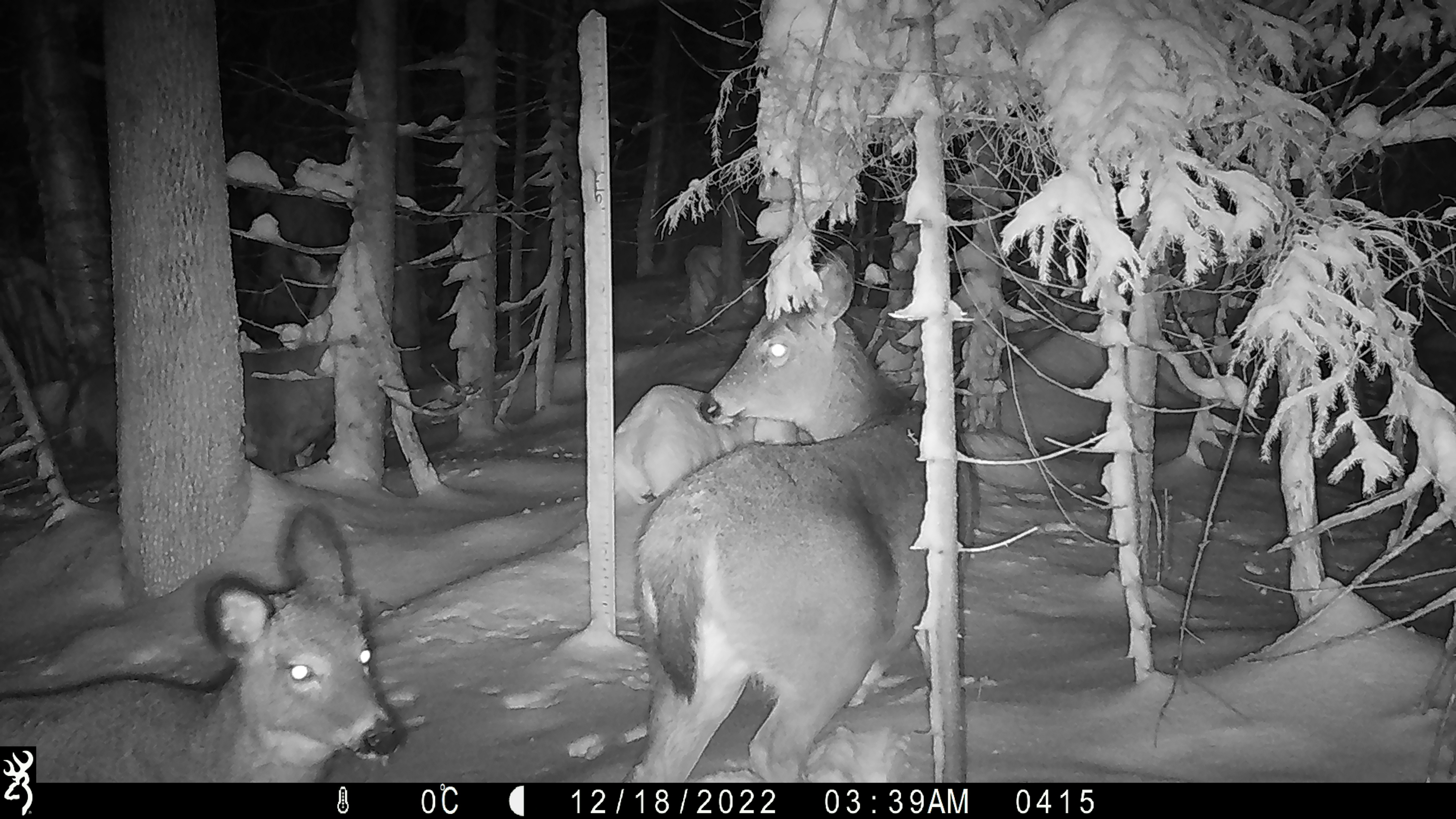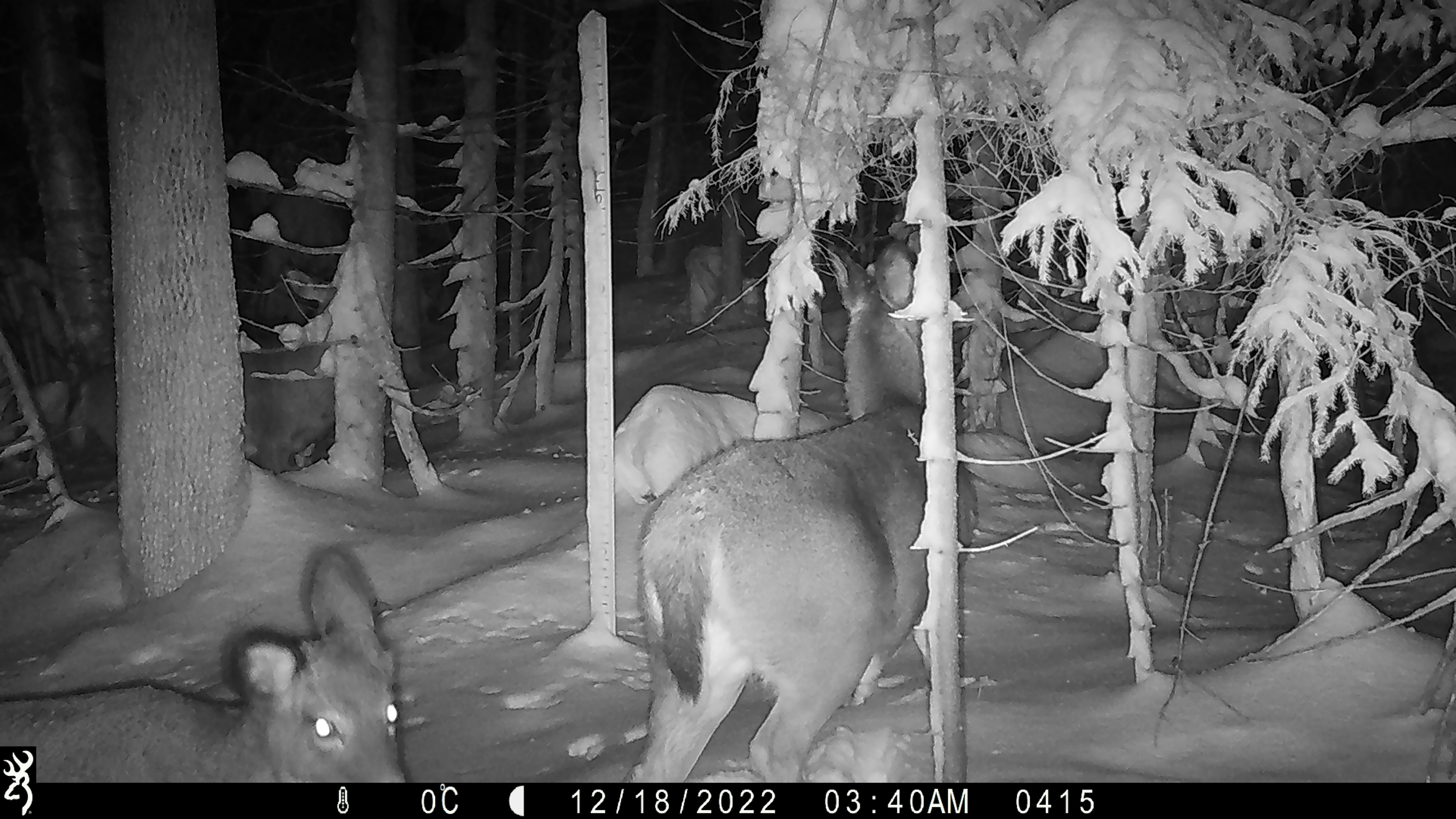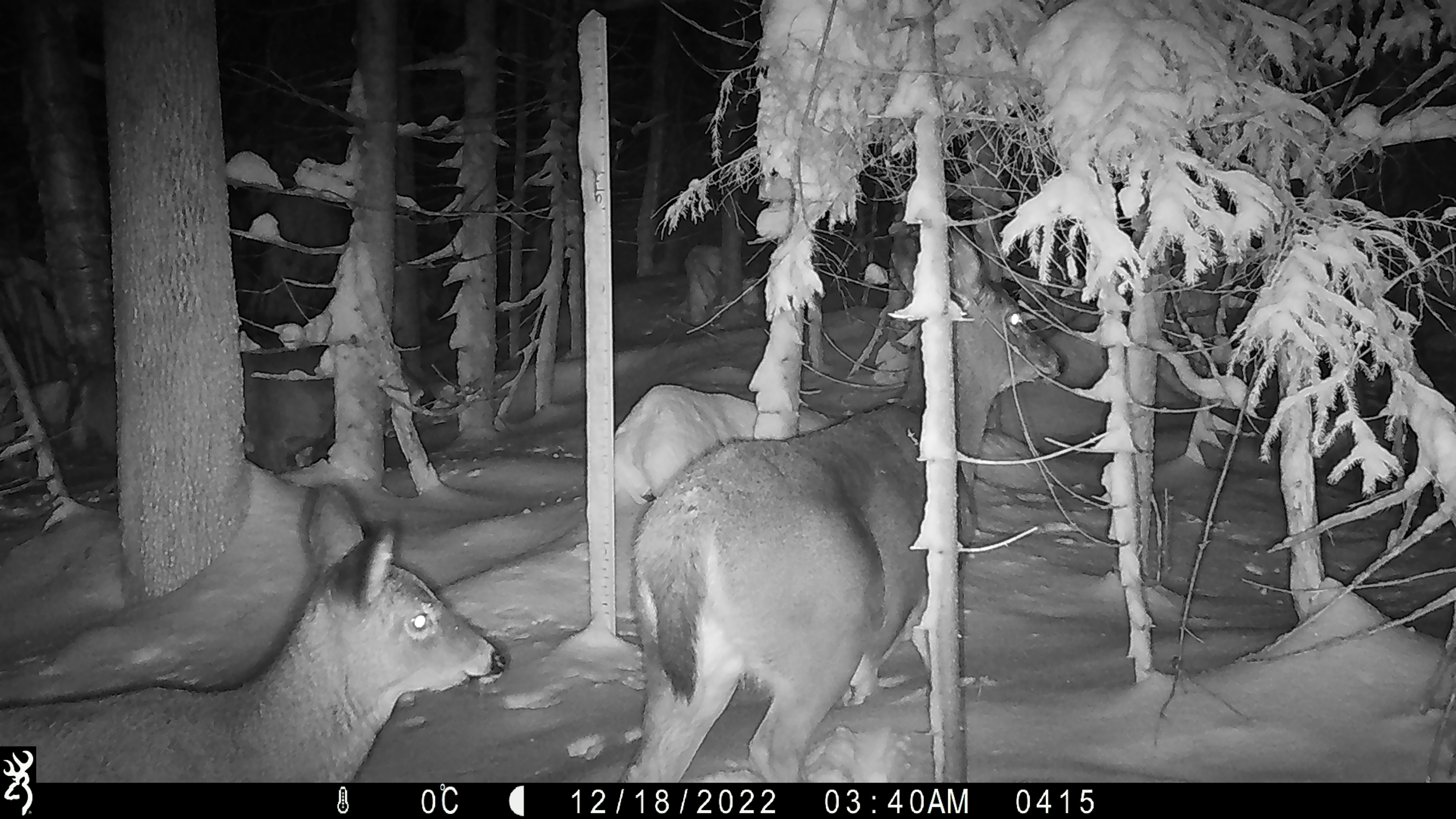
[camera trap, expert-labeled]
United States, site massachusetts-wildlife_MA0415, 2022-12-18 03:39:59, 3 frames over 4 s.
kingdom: Animalia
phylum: Chordata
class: Mammalia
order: Artiodactyla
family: Cervidae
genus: Odocoileus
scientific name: Odocoileus virginianus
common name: white-tailed deer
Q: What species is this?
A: White-tailed deer (Odocoileus virginianus).